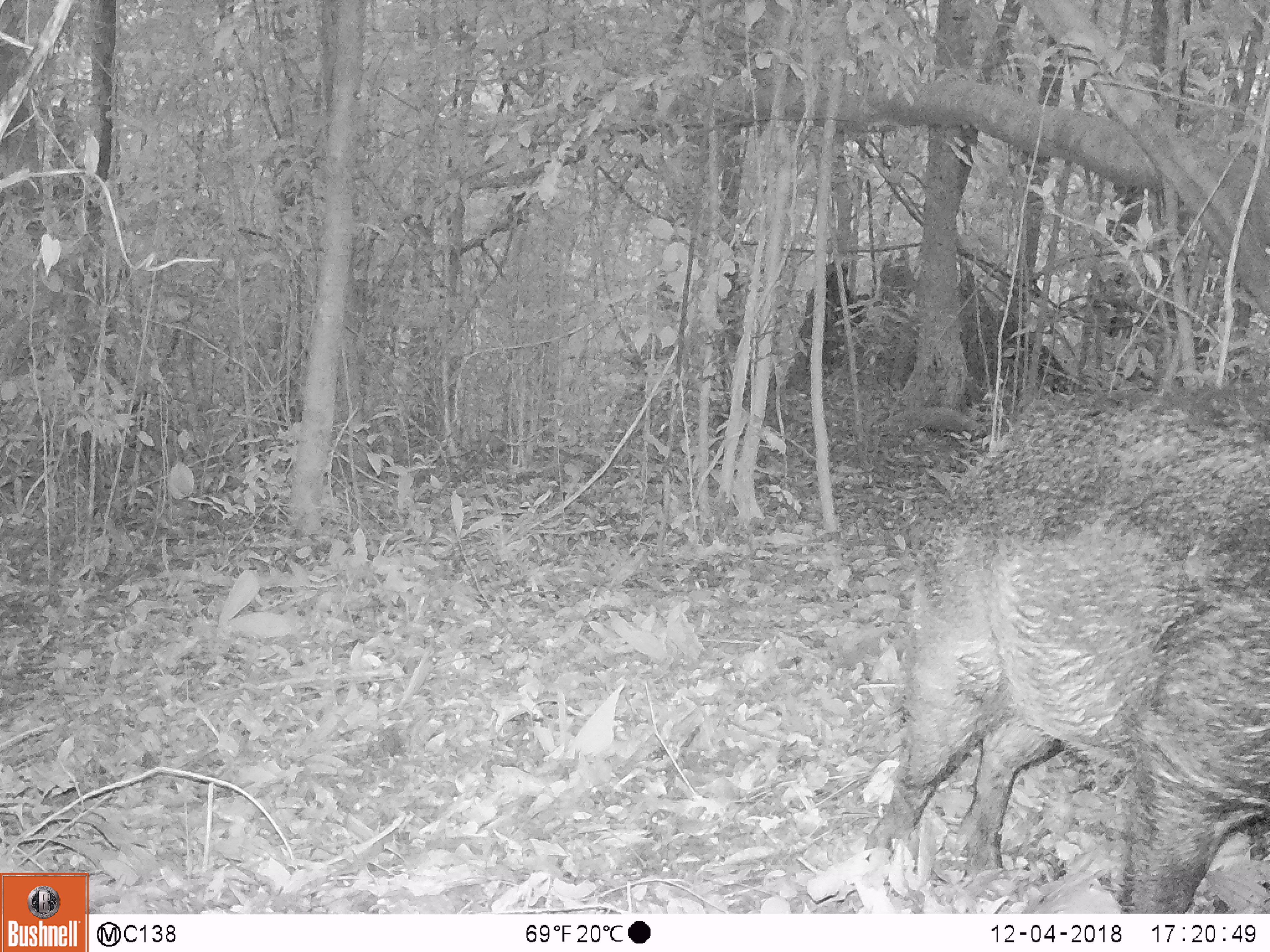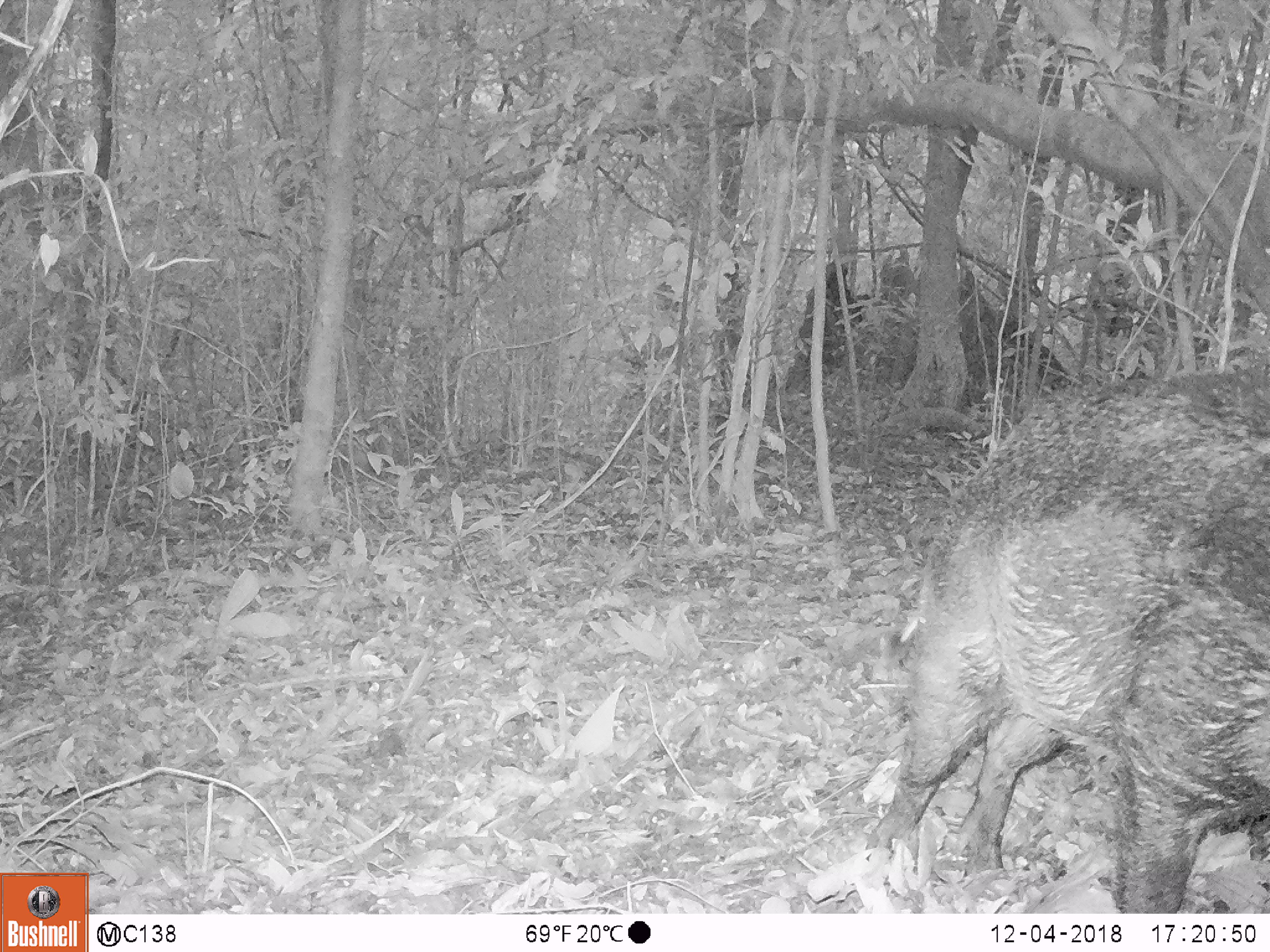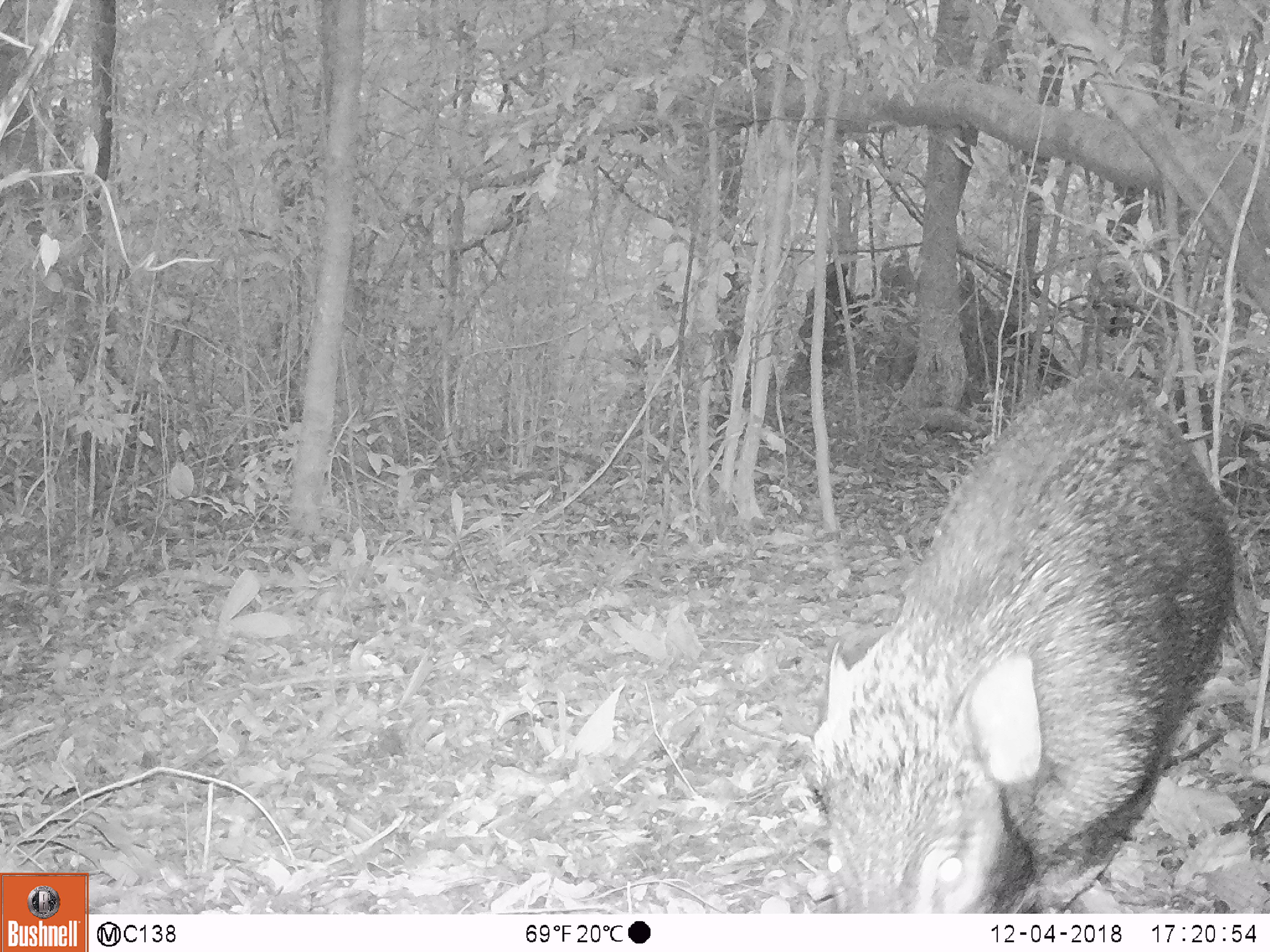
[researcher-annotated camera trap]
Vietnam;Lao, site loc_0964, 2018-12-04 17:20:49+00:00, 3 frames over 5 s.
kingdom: Animalia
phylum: Chordata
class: Mammalia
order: Artiodactyla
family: Suidae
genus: Sus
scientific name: Sus scrofa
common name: eurasian wild pig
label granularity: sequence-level